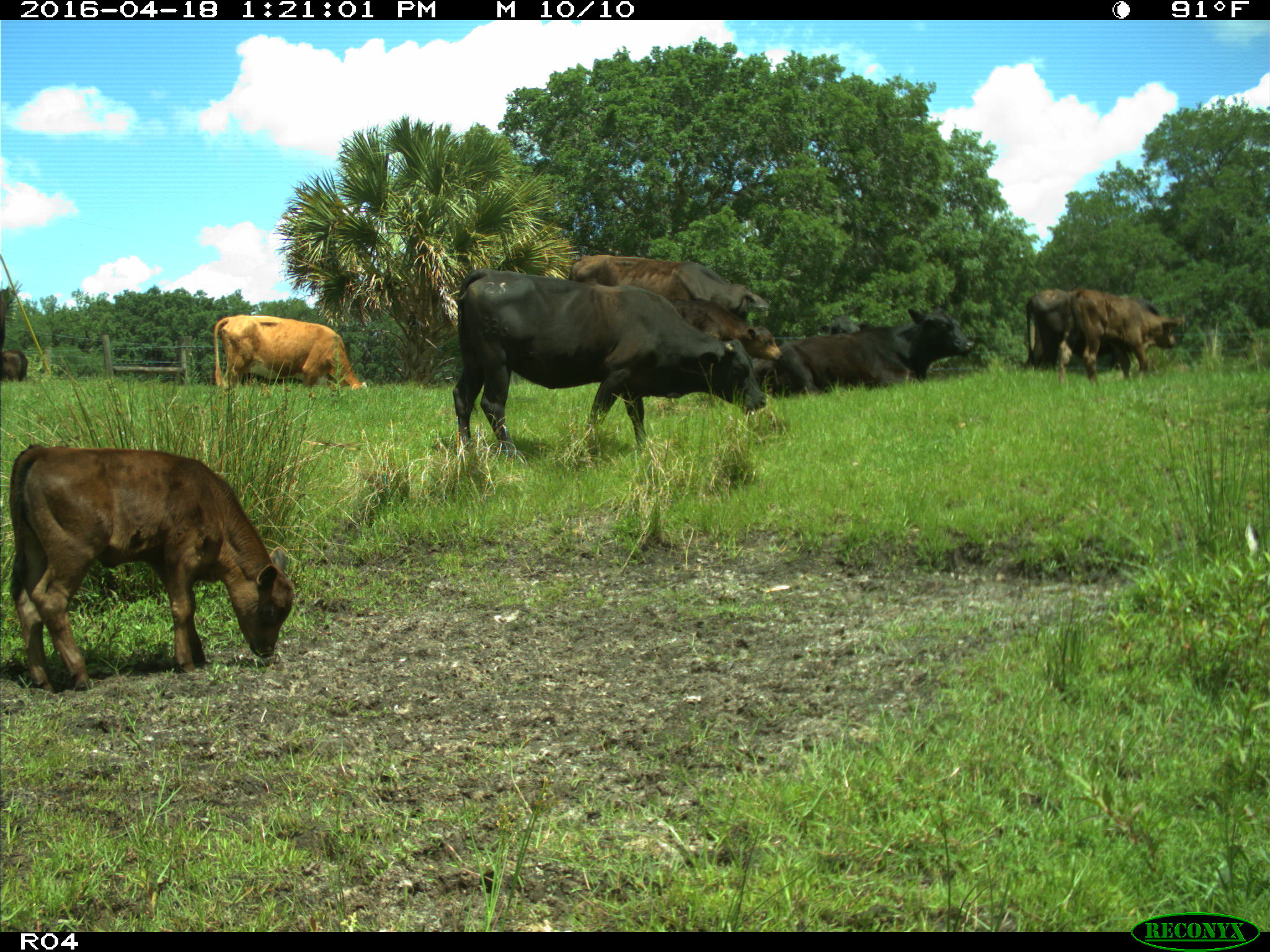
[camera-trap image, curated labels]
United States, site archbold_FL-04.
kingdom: Animalia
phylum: Chordata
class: Mammalia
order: Artiodactyla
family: Bovidae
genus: Bos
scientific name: Bos taurus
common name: domestic cow